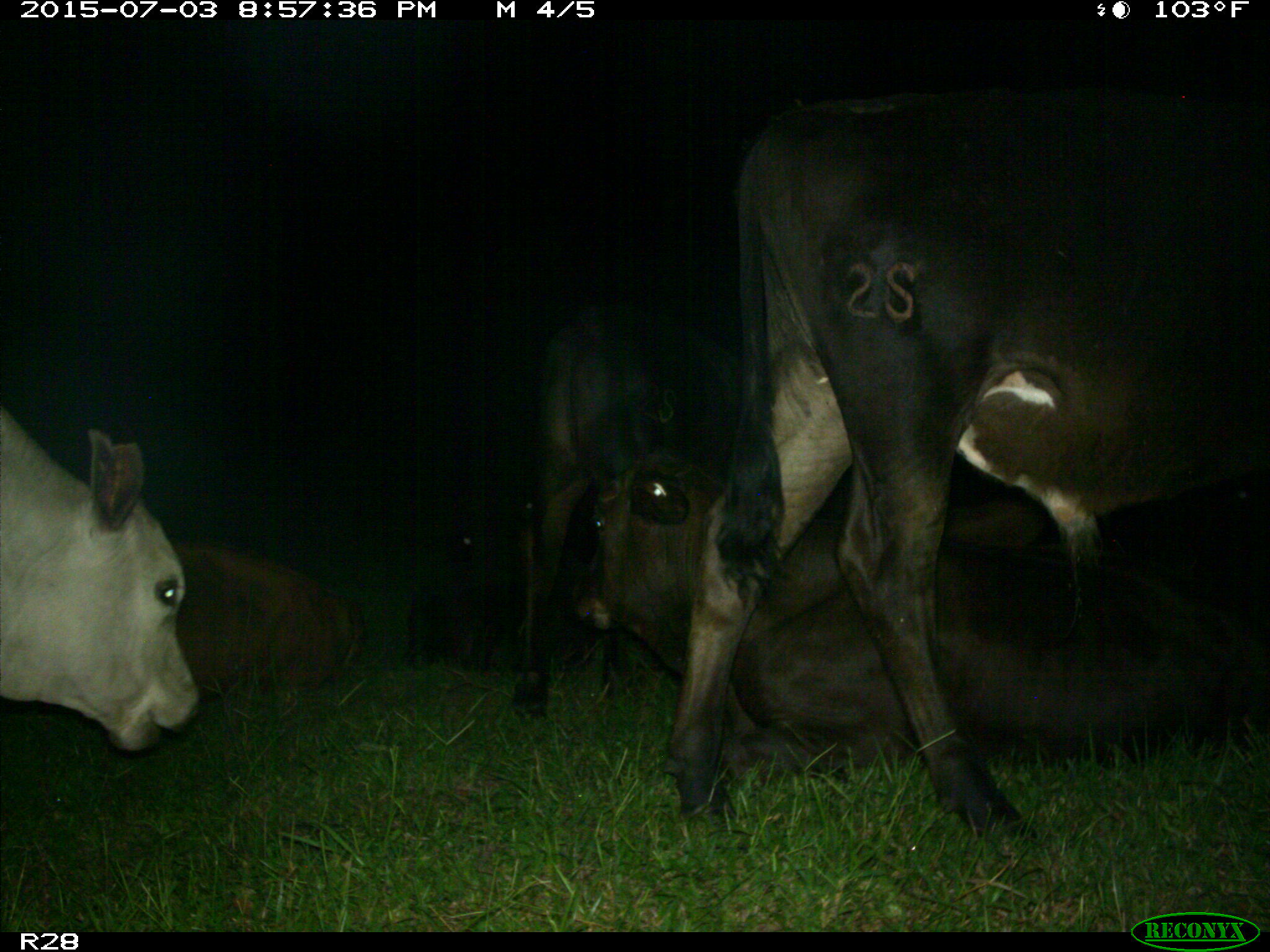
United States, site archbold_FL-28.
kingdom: Animalia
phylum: Chordata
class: Mammalia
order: Artiodactyla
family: Bovidae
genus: Bos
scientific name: Bos taurus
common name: domestic cow